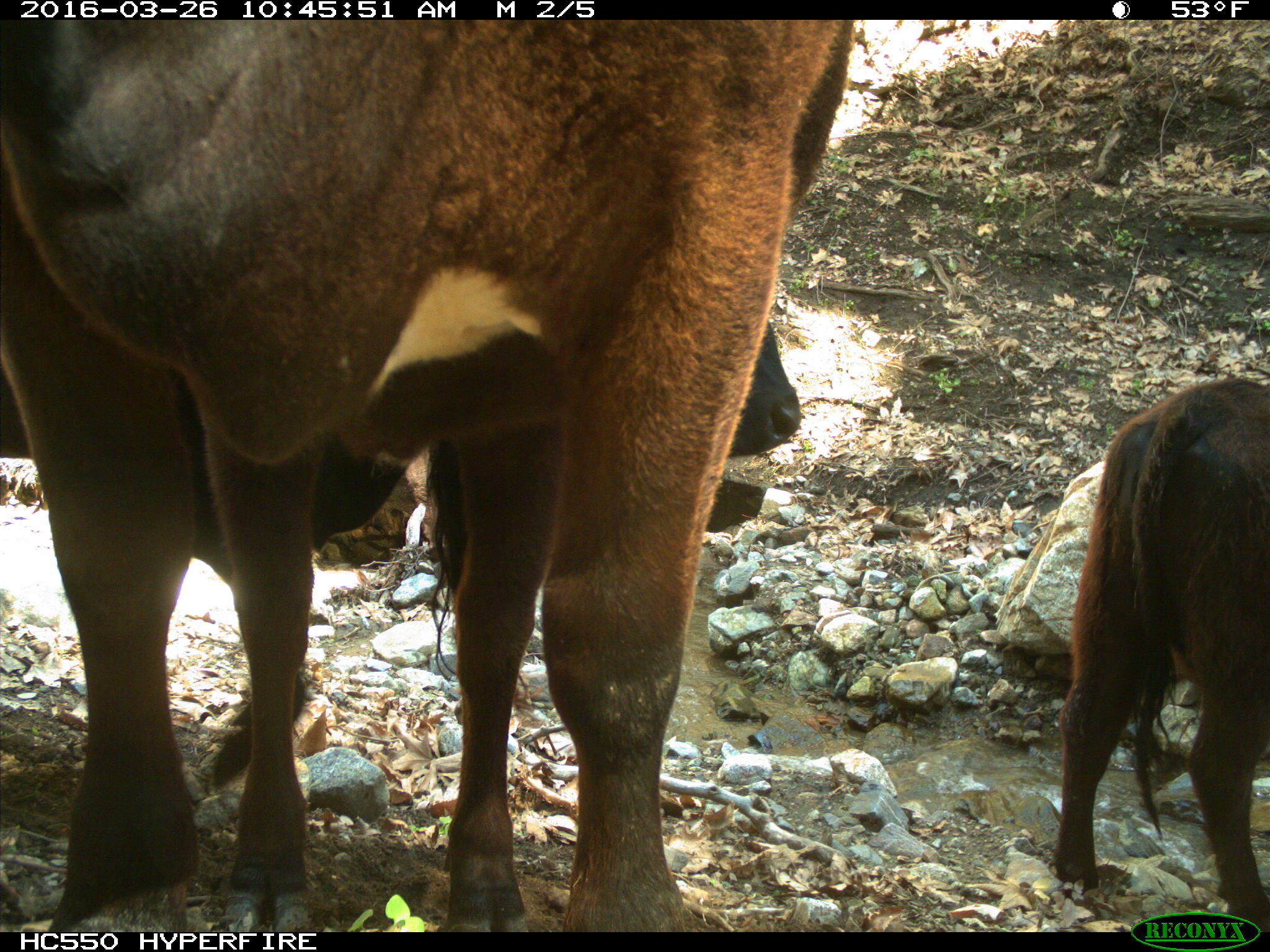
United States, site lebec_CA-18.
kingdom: Animalia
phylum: Chordata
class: Mammalia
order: Artiodactyla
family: Bovidae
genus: Bos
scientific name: Bos taurus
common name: domestic cow